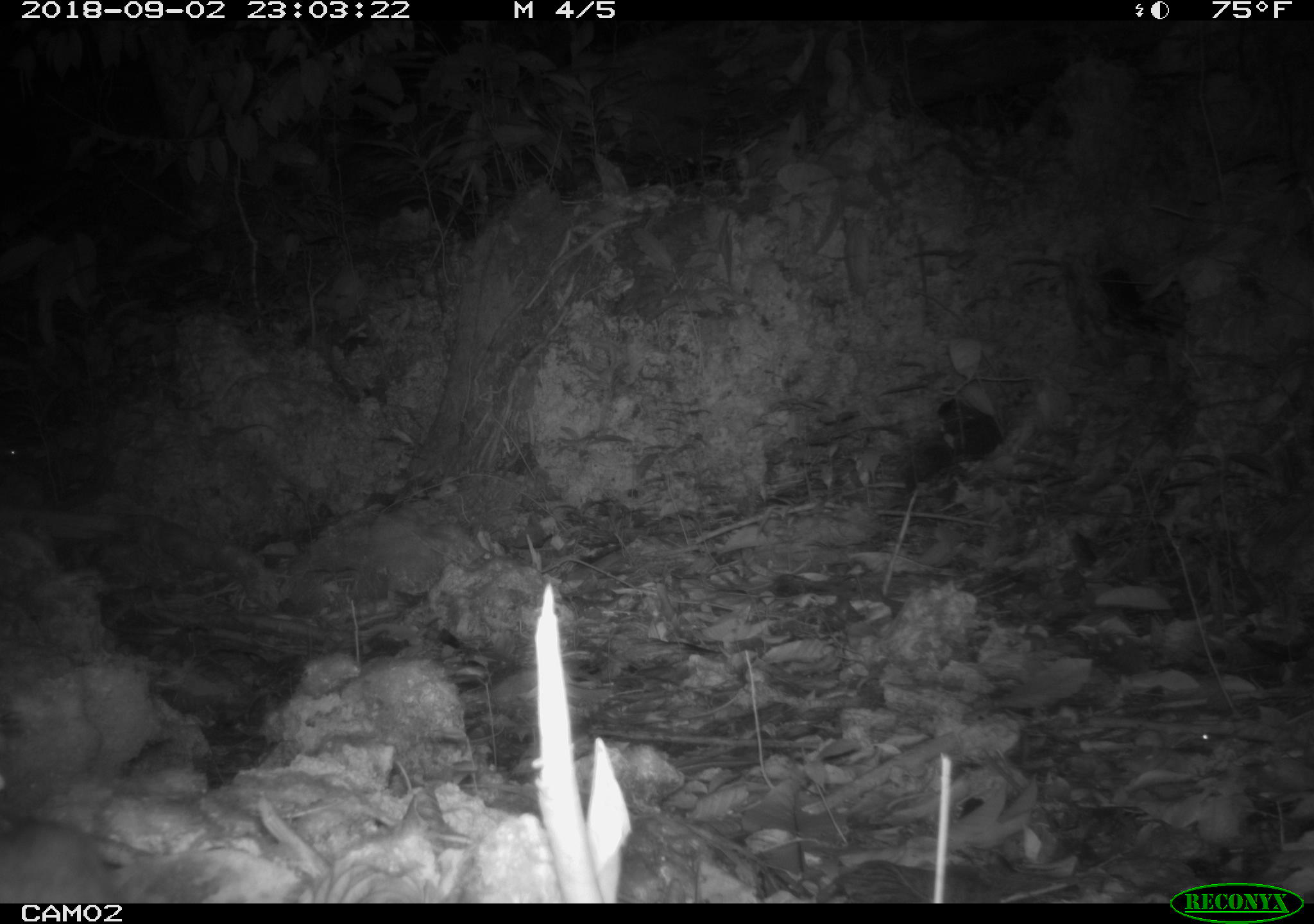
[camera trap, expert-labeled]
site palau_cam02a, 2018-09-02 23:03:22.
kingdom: Animalia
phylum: Chordata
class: Mammalia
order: Carnivora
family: Felidae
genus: Felis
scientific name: Felis catus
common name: cat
Cat (Felis catus).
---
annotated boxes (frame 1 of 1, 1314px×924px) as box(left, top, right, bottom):
cat: box(0, 816, 113, 902)